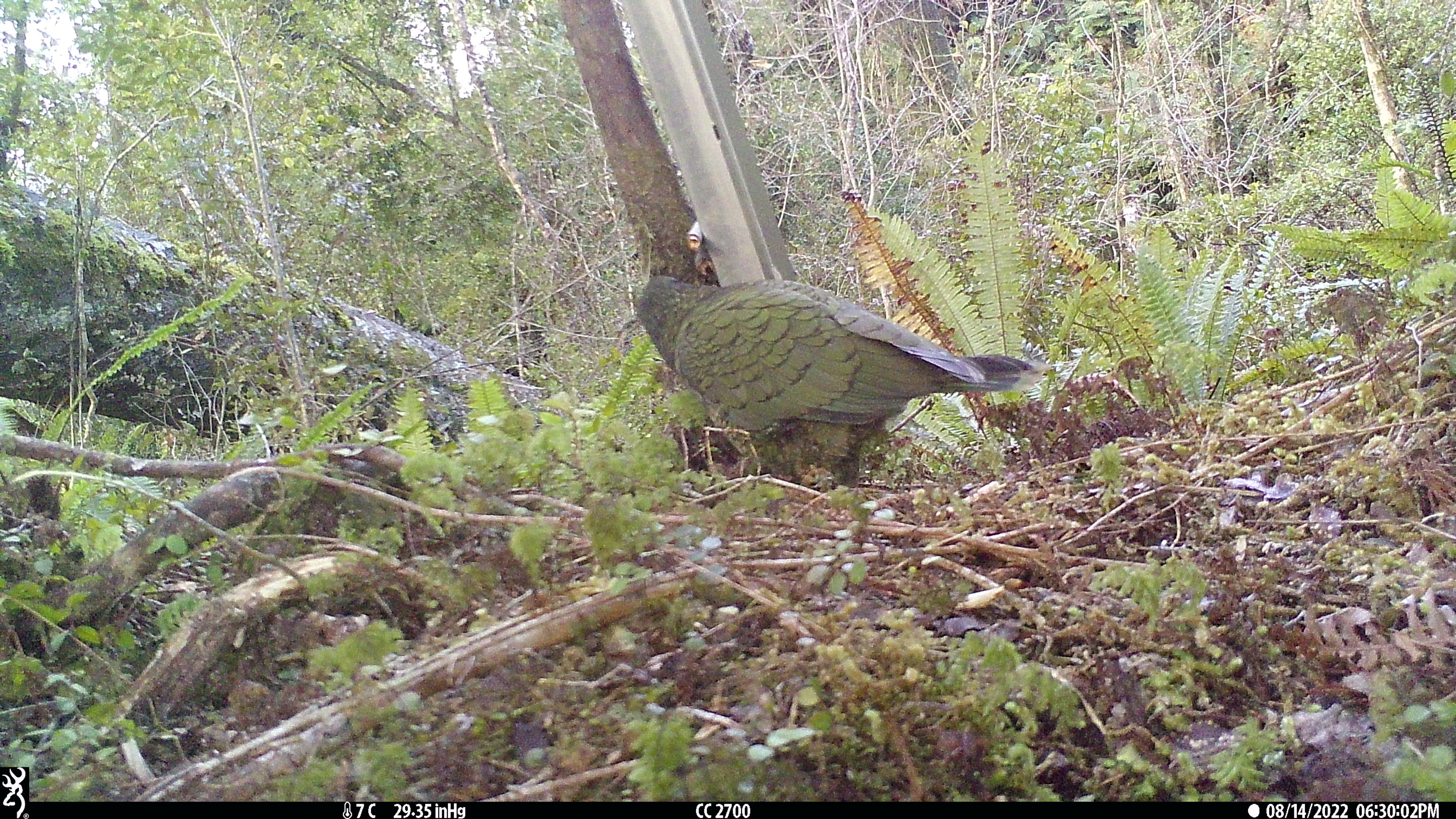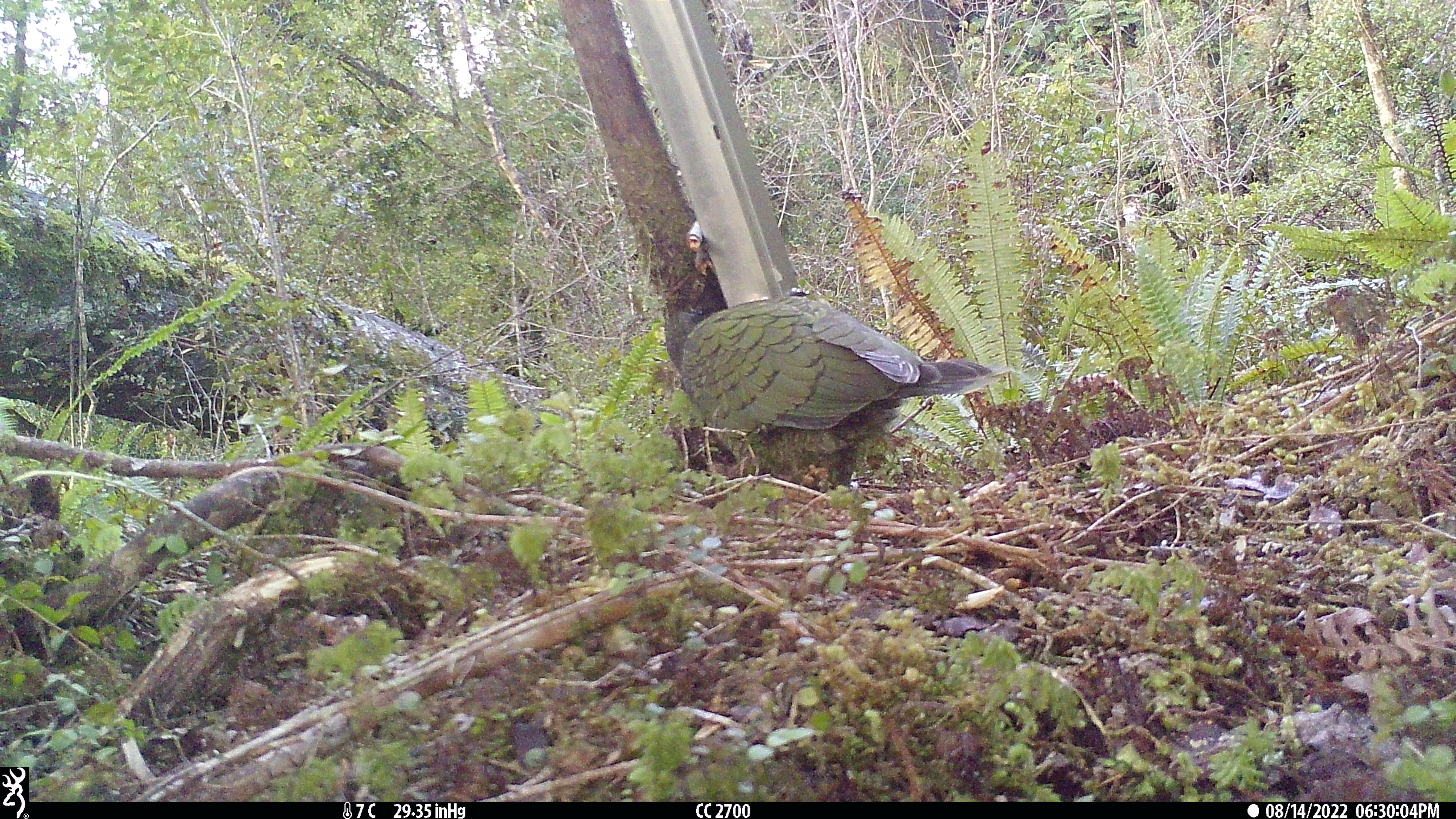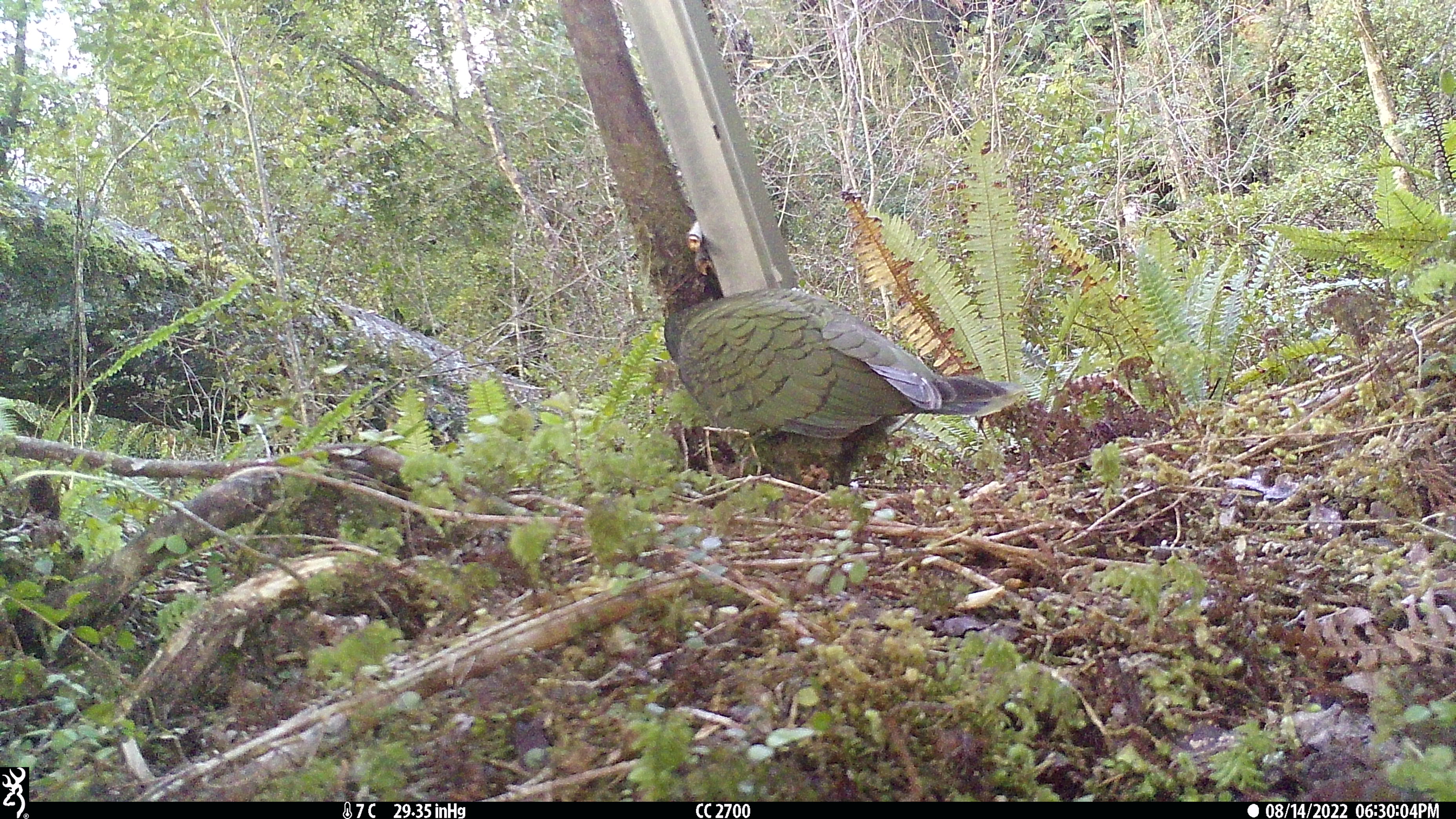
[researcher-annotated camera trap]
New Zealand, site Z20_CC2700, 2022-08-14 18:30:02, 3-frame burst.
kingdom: Animalia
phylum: Chordata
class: Aves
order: Psittaciformes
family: Strigopidae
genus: Nestor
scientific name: Nestor notabilis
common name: kea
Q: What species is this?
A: Kea (Nestor notabilis).